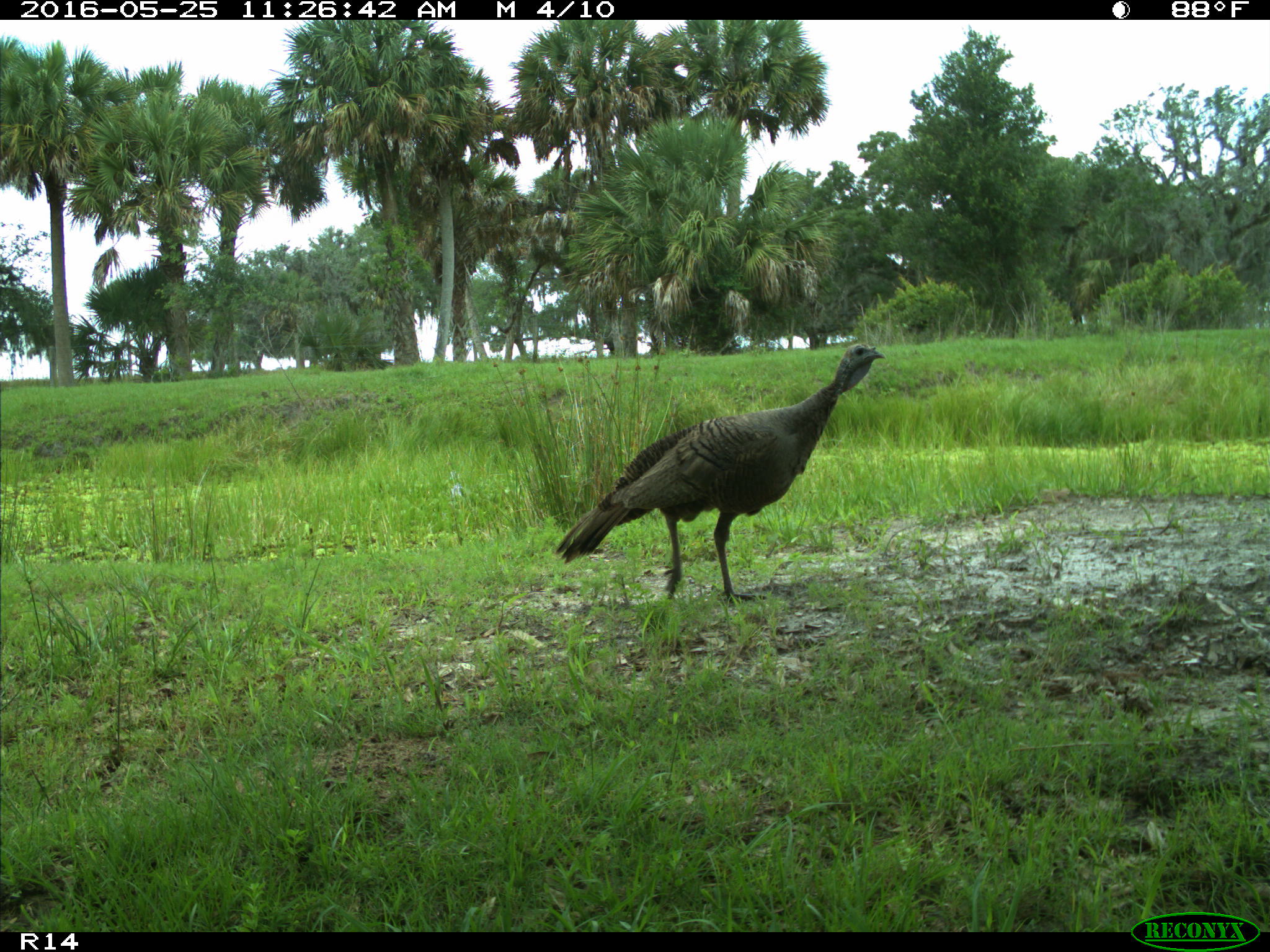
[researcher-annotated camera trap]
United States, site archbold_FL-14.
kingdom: Animalia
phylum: Chordata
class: Aves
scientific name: Aves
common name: birds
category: unidentified bird